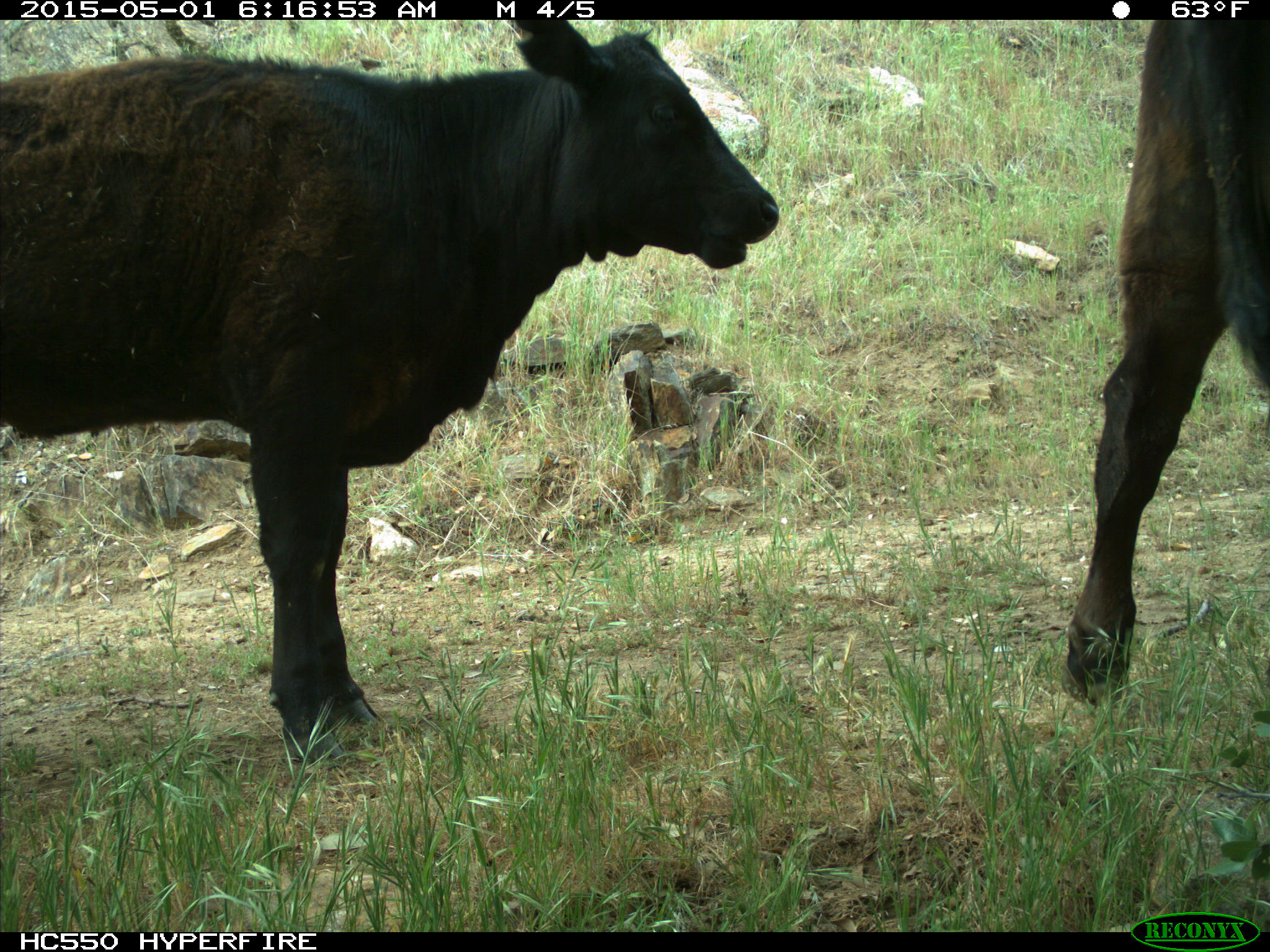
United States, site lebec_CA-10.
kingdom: Animalia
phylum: Chordata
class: Mammalia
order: Artiodactyla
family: Bovidae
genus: Bos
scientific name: Bos taurus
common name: domestic cow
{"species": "Bos taurus (domestic cow)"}